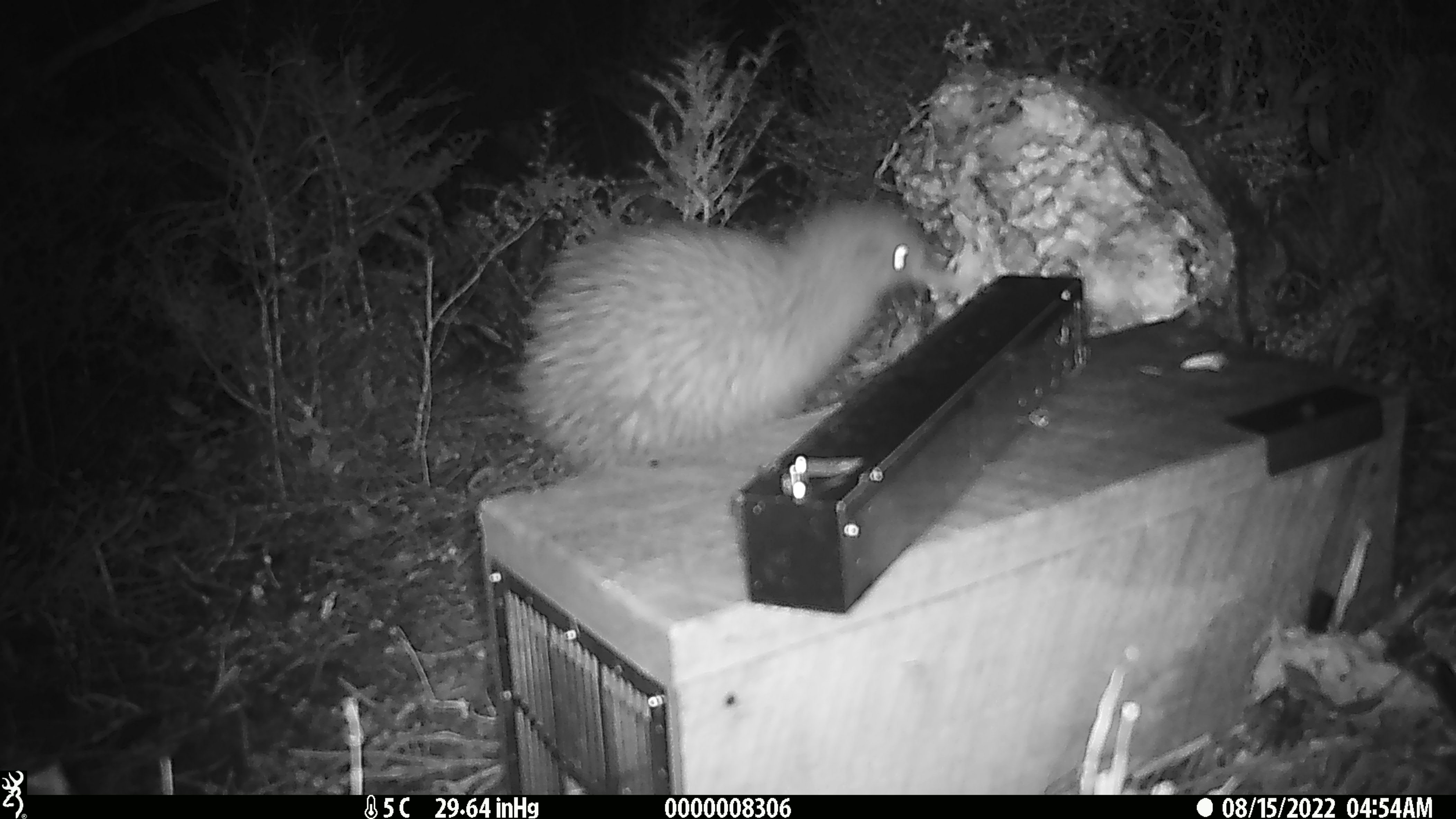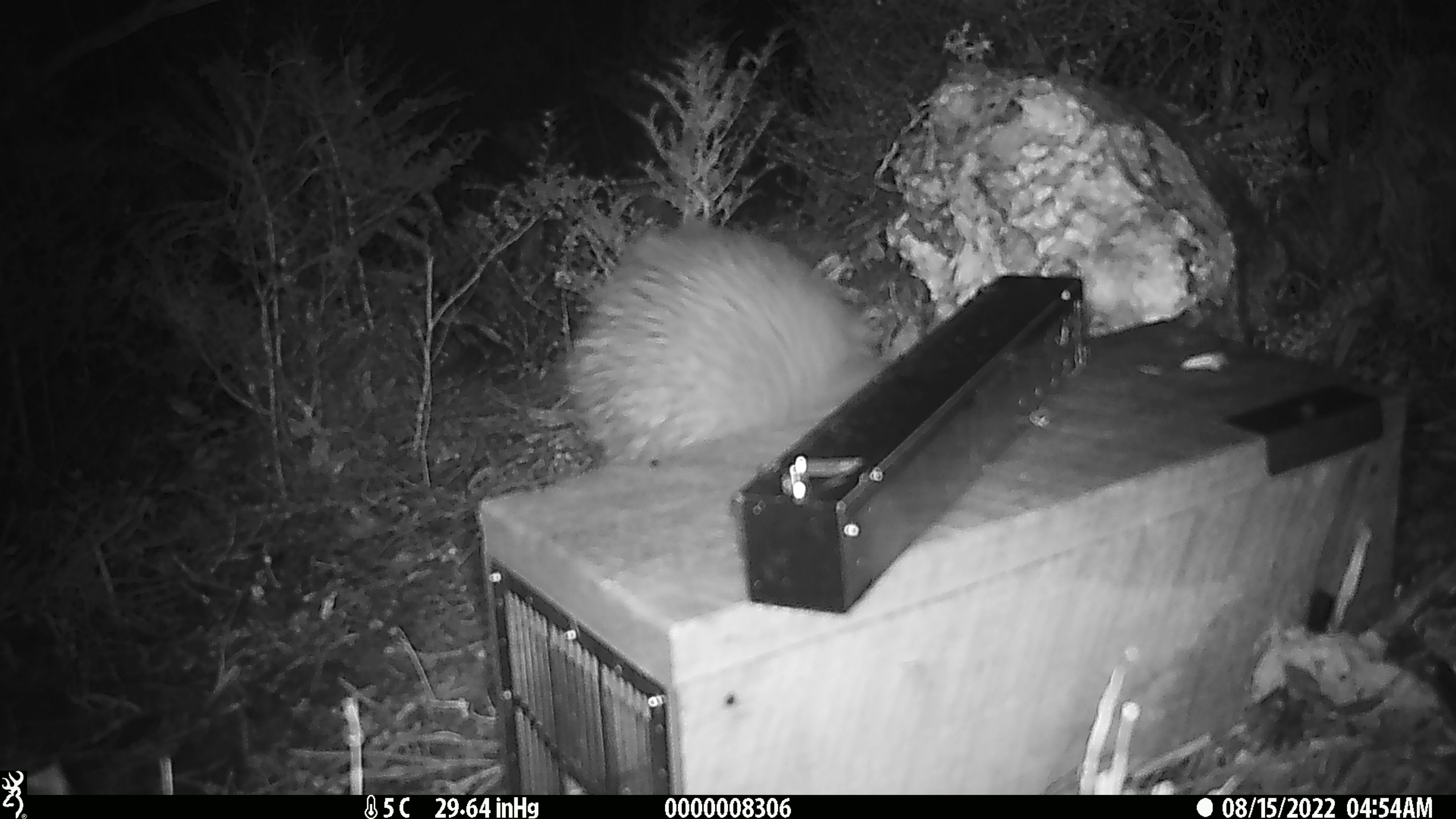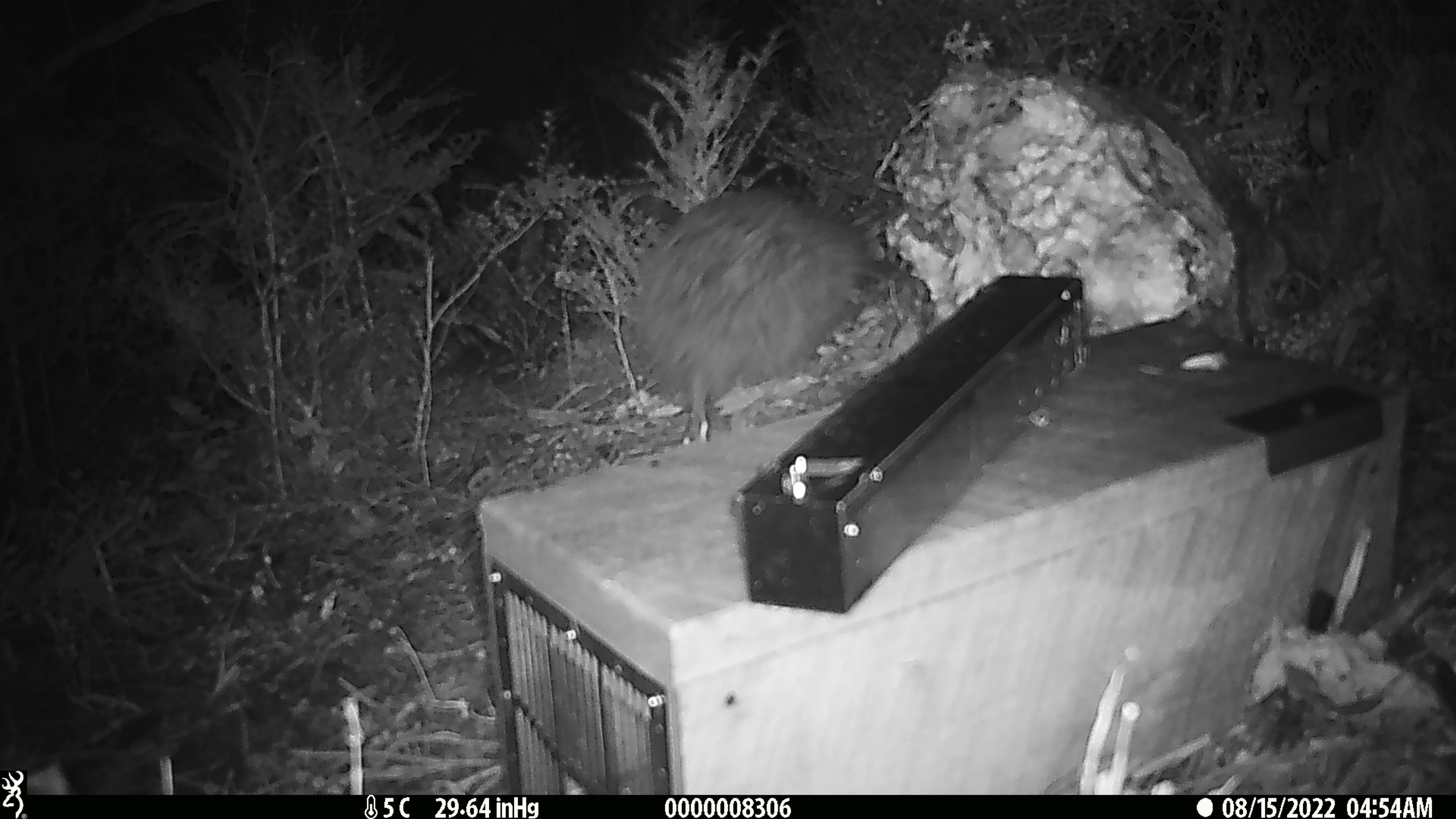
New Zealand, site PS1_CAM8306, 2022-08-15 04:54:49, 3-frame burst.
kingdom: Animalia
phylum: Chordata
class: Aves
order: Apterygiformes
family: Apterygidae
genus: Apteryx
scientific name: Apteryx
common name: kiwi